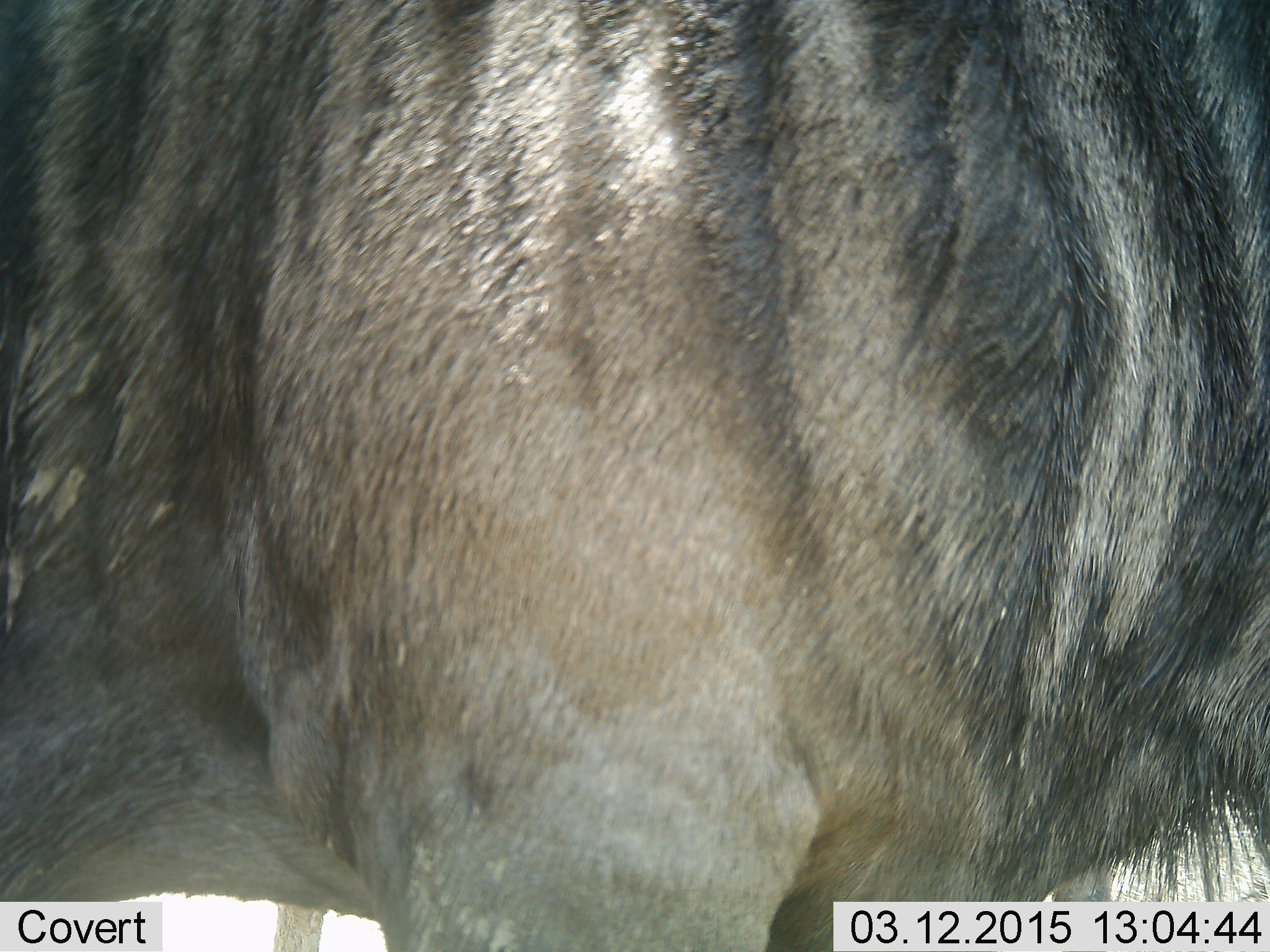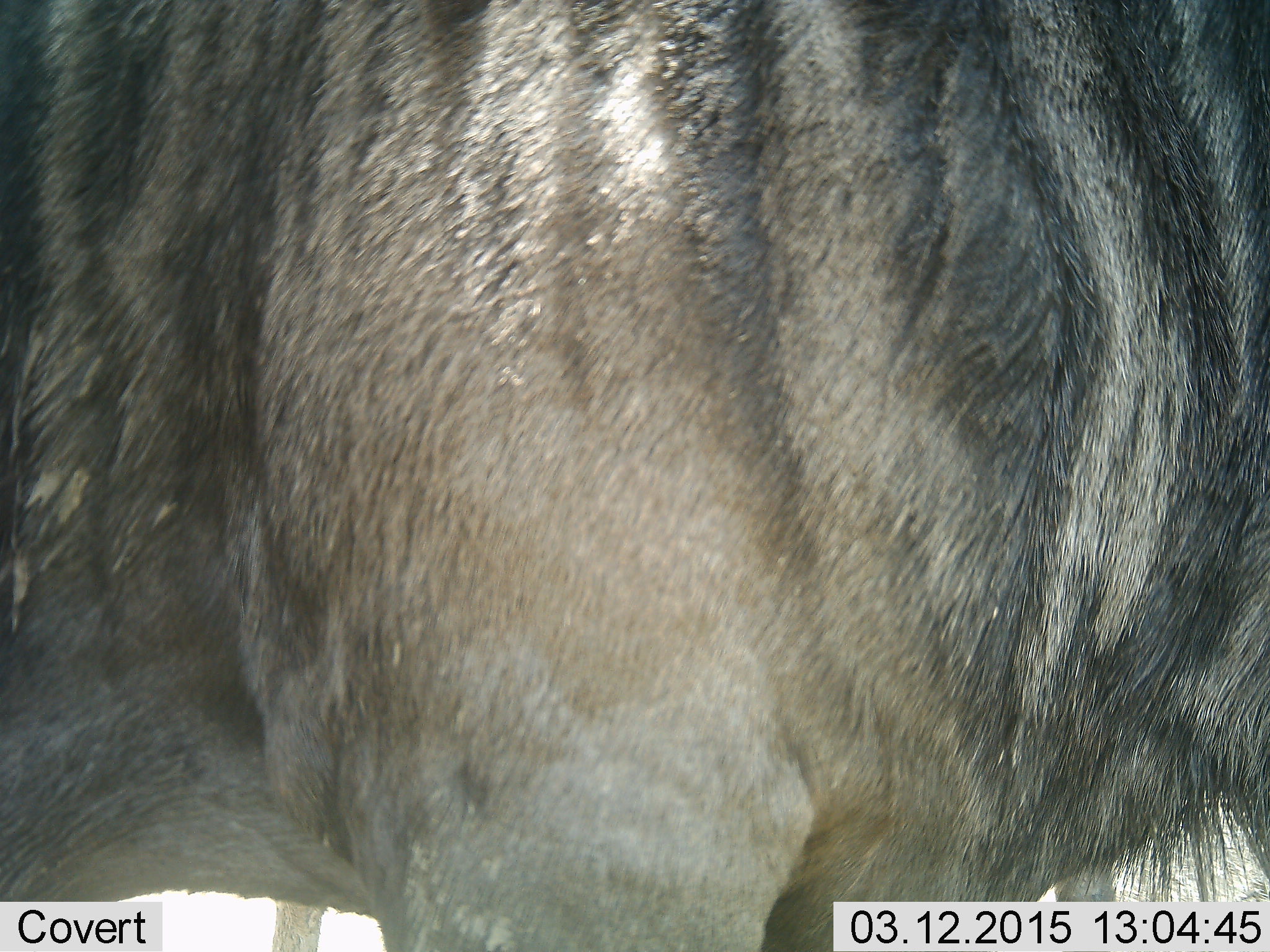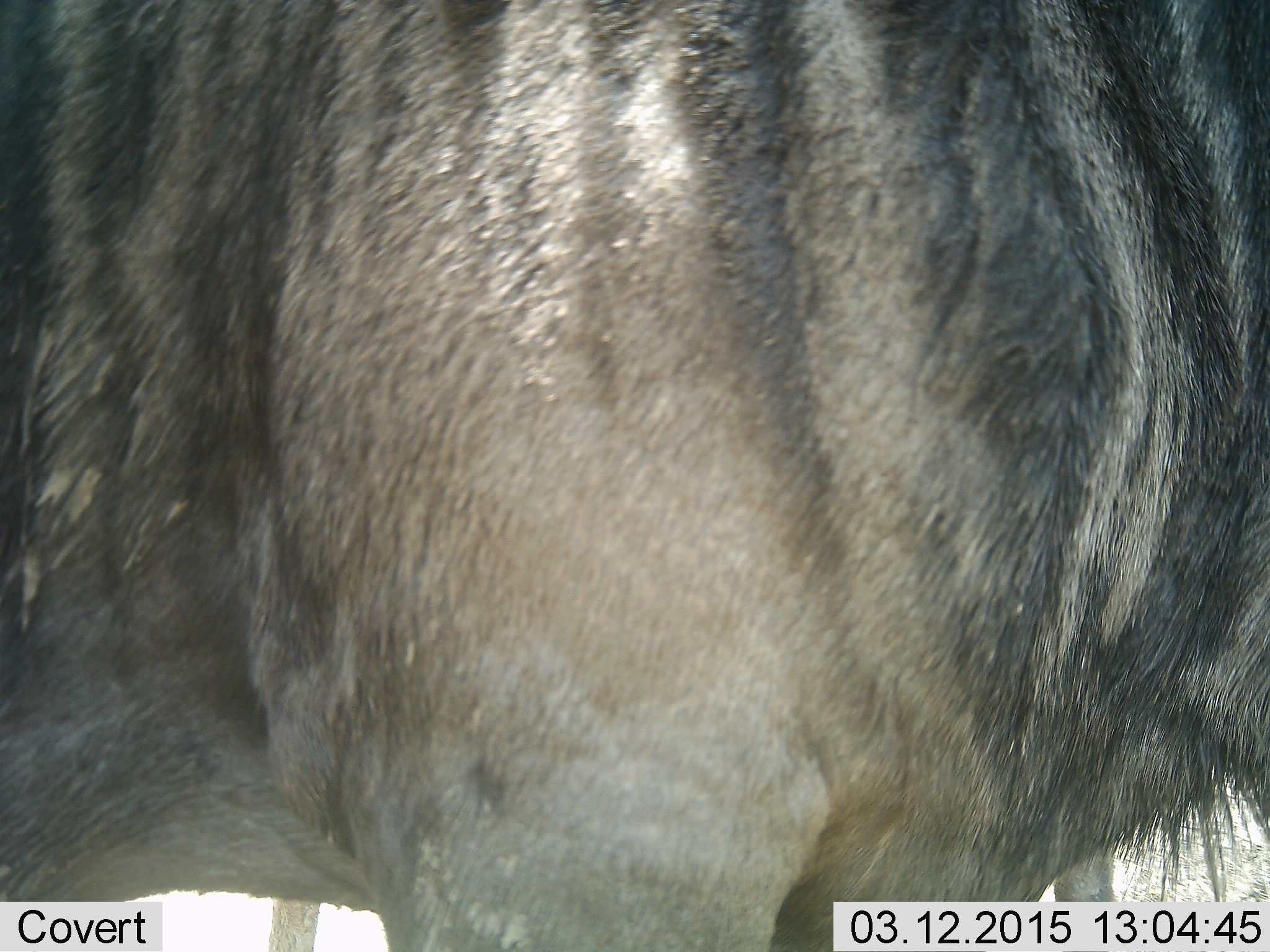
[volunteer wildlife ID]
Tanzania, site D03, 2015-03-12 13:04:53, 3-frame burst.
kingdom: Animalia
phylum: Chordata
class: Mammalia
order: Artiodactyla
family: Bovidae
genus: Connochaetes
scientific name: Connochaetes taurinus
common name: blue wildebeest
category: wildebeest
Wildebeest (blue wildebeest) (Connochaetes taurinus), count 1. Behavior (volunteer vote fractions): standing 90%, resting 10%, moving 0%, interacting 0%. Young present (vote fraction): 0%. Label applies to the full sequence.